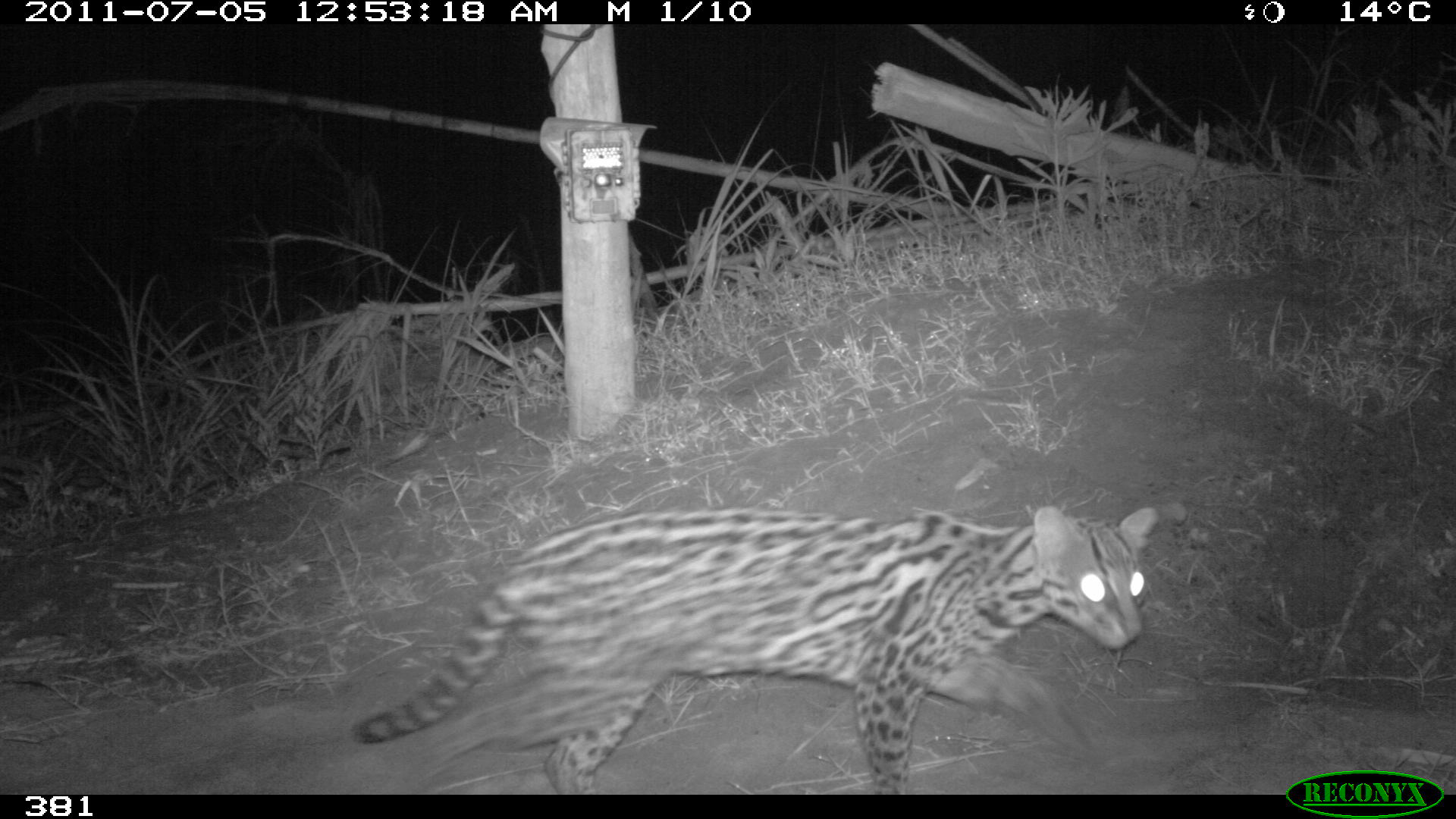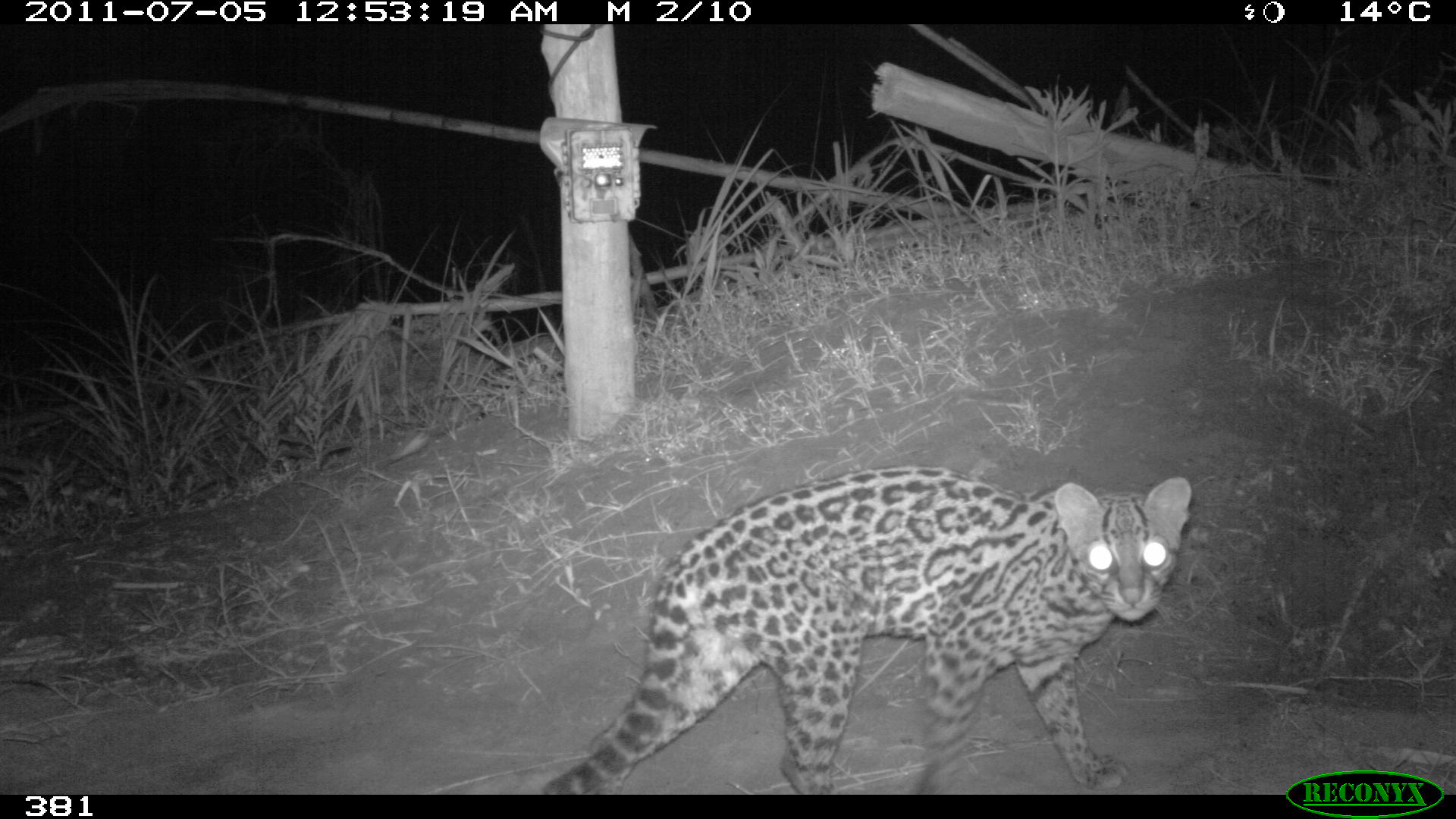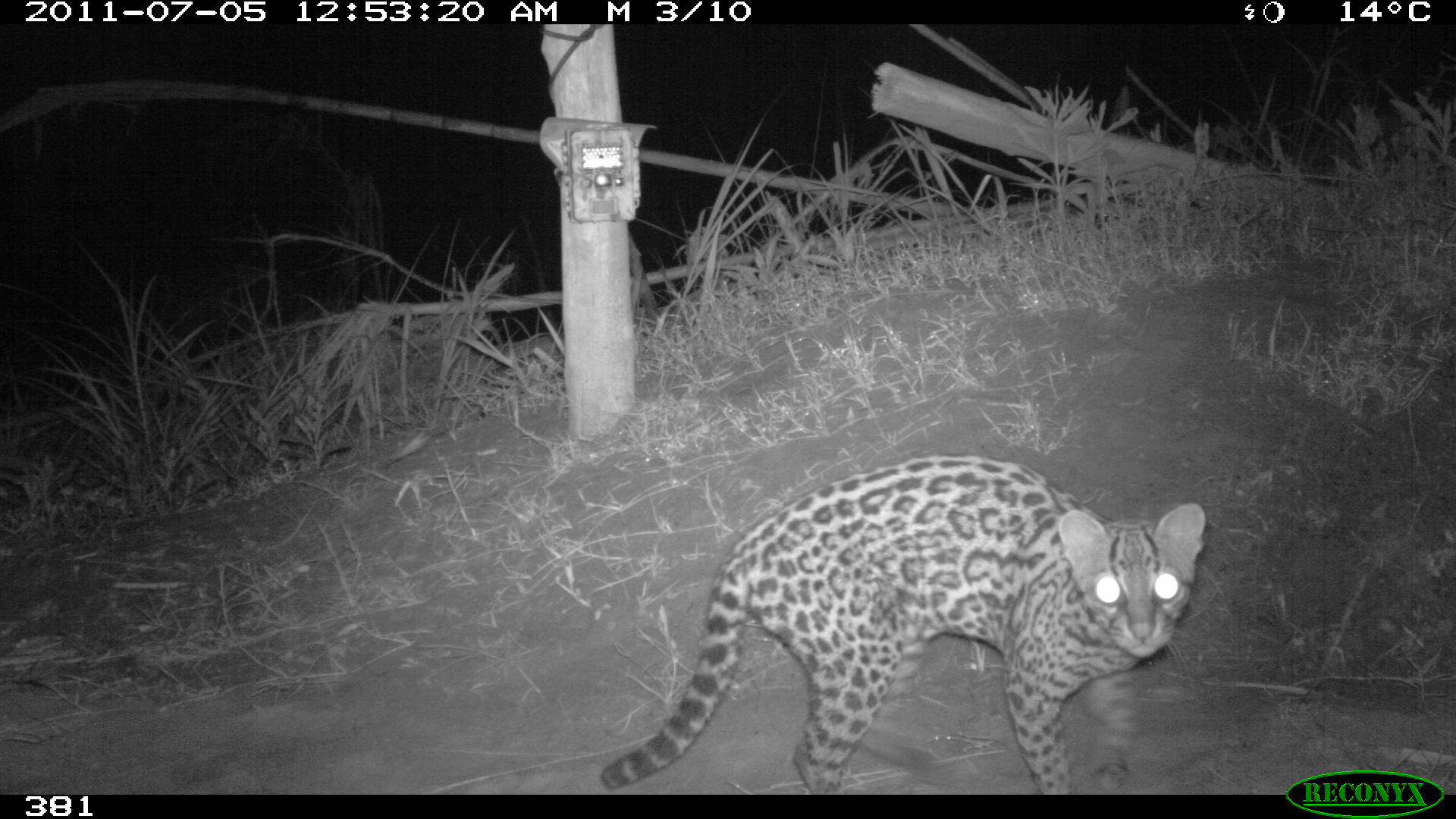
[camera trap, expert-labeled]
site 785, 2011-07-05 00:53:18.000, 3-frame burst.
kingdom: Animalia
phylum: Chordata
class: Mammalia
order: Carnivora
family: Felidae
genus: Leopardus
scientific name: Leopardus pardalis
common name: ocelot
Leopardus pardalis (ocelot).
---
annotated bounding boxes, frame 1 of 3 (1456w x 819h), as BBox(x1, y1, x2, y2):
leopardus pardalis: BBox(347, 503, 1159, 791)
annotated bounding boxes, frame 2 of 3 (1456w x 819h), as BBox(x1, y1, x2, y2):
leopardus pardalis: BBox(535, 463, 1190, 791)